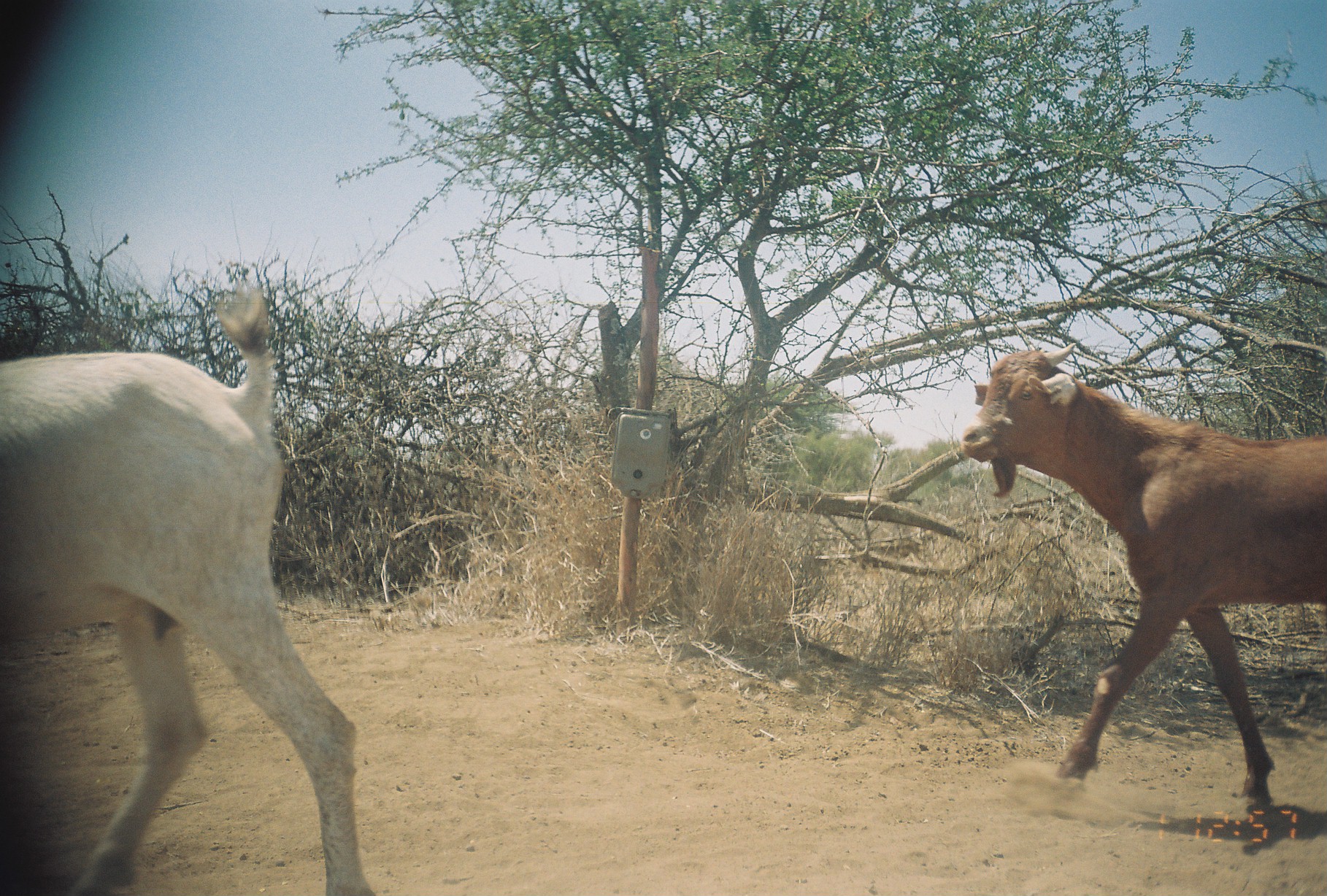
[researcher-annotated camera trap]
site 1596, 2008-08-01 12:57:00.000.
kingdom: Animalia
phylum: Chordata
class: Mammalia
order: Artiodactyla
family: Bovidae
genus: Capra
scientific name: Capra aegagrus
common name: wild goat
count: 2